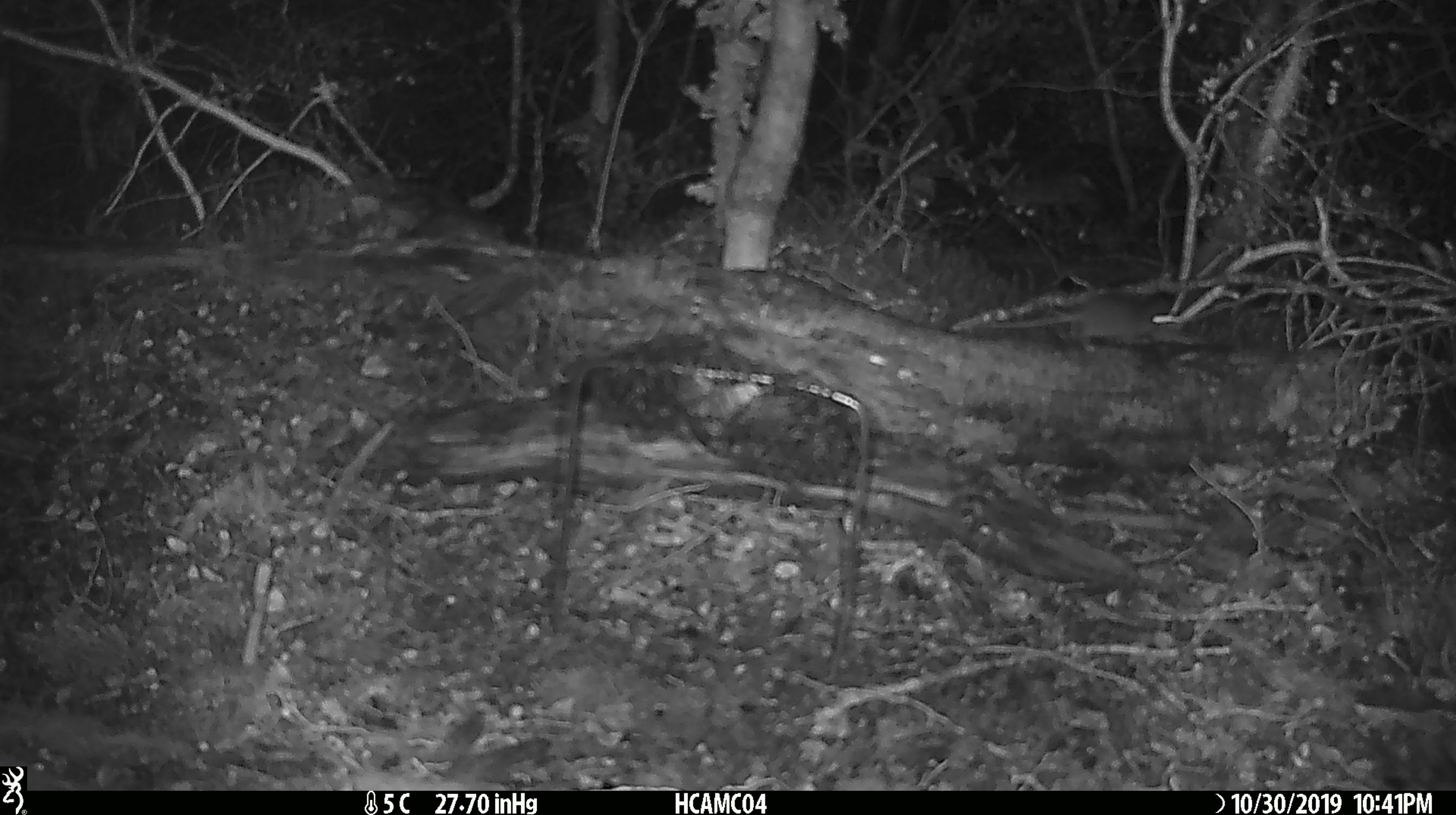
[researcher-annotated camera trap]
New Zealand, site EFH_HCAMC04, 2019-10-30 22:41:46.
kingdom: Animalia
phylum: Chordata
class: Mammalia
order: Rodentia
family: Muridae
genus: Mus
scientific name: Mus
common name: mouse